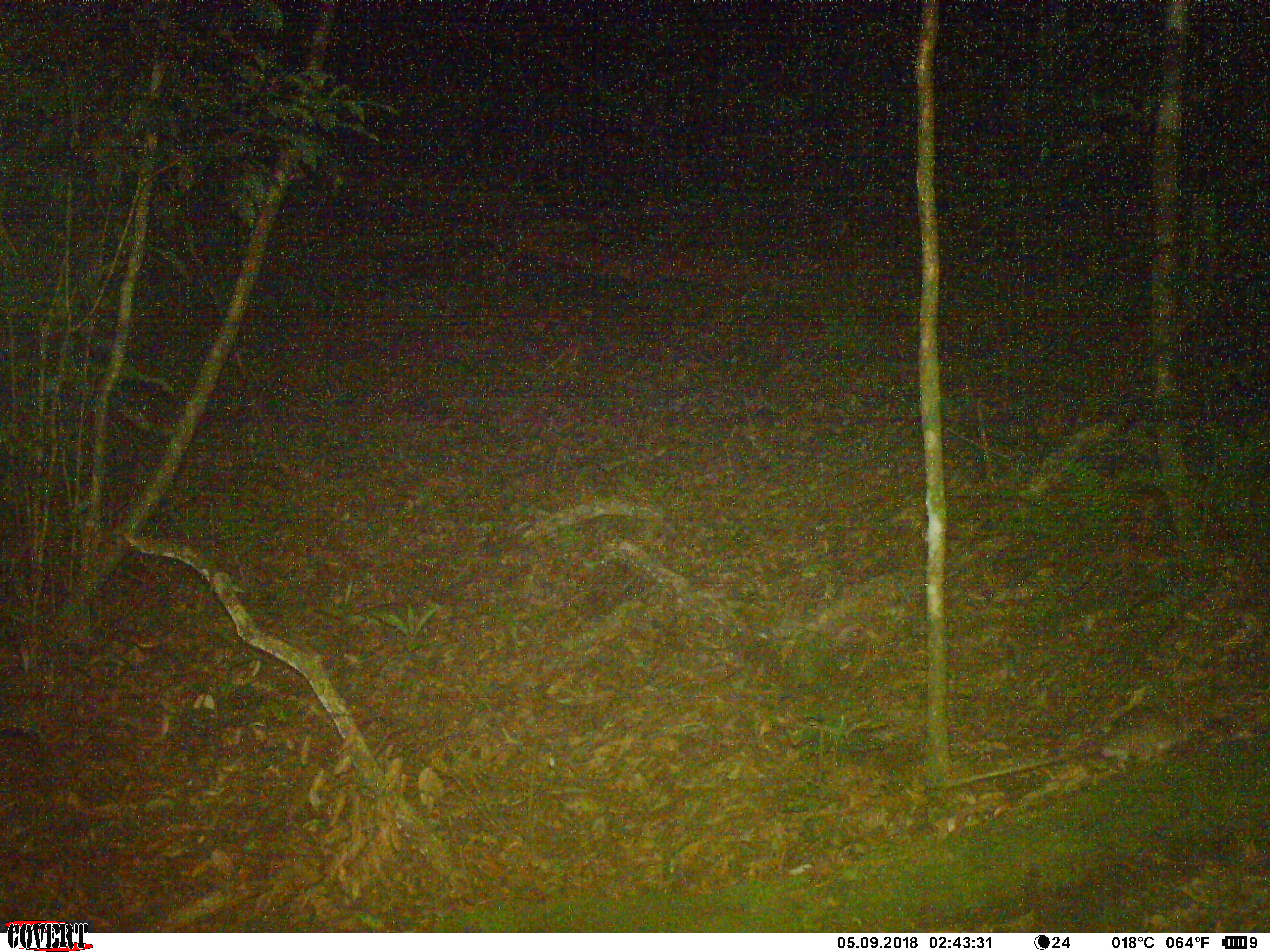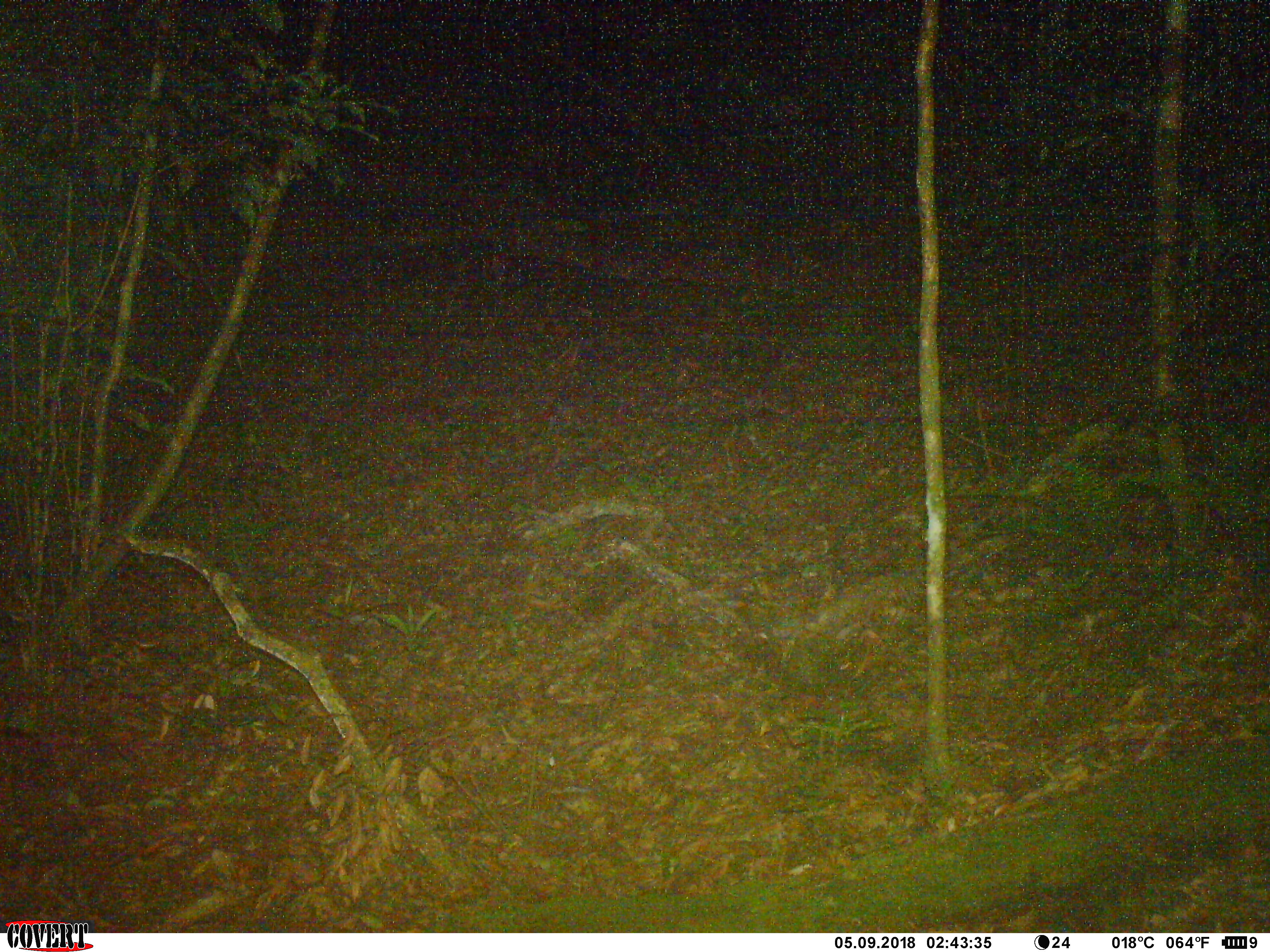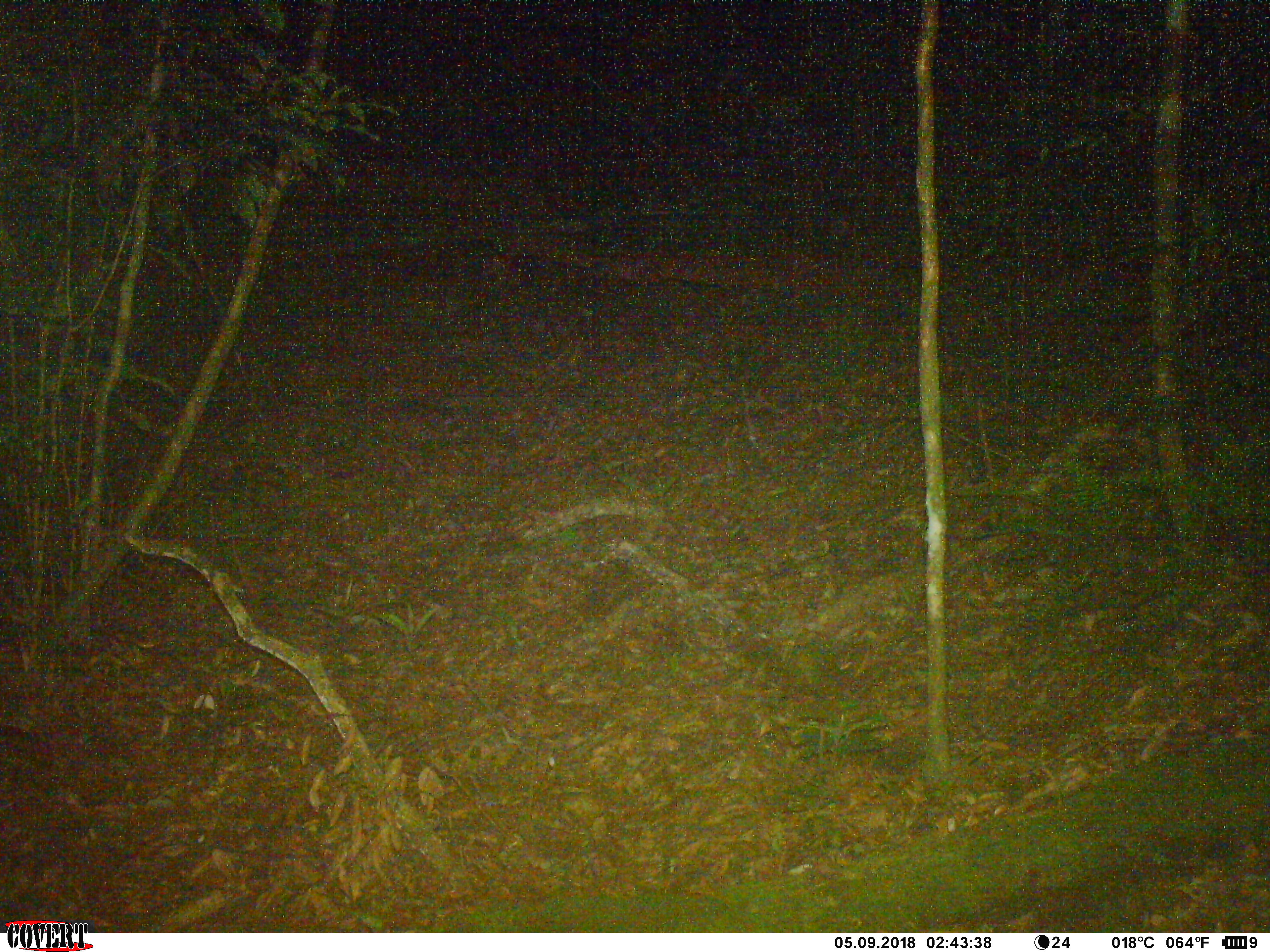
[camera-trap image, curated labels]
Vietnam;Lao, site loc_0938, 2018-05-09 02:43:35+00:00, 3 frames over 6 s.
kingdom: Animalia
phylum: Chordata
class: Mammalia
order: Rodentia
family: Muridae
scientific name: Muridae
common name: old-world mice and rats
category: unidentified murid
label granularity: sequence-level